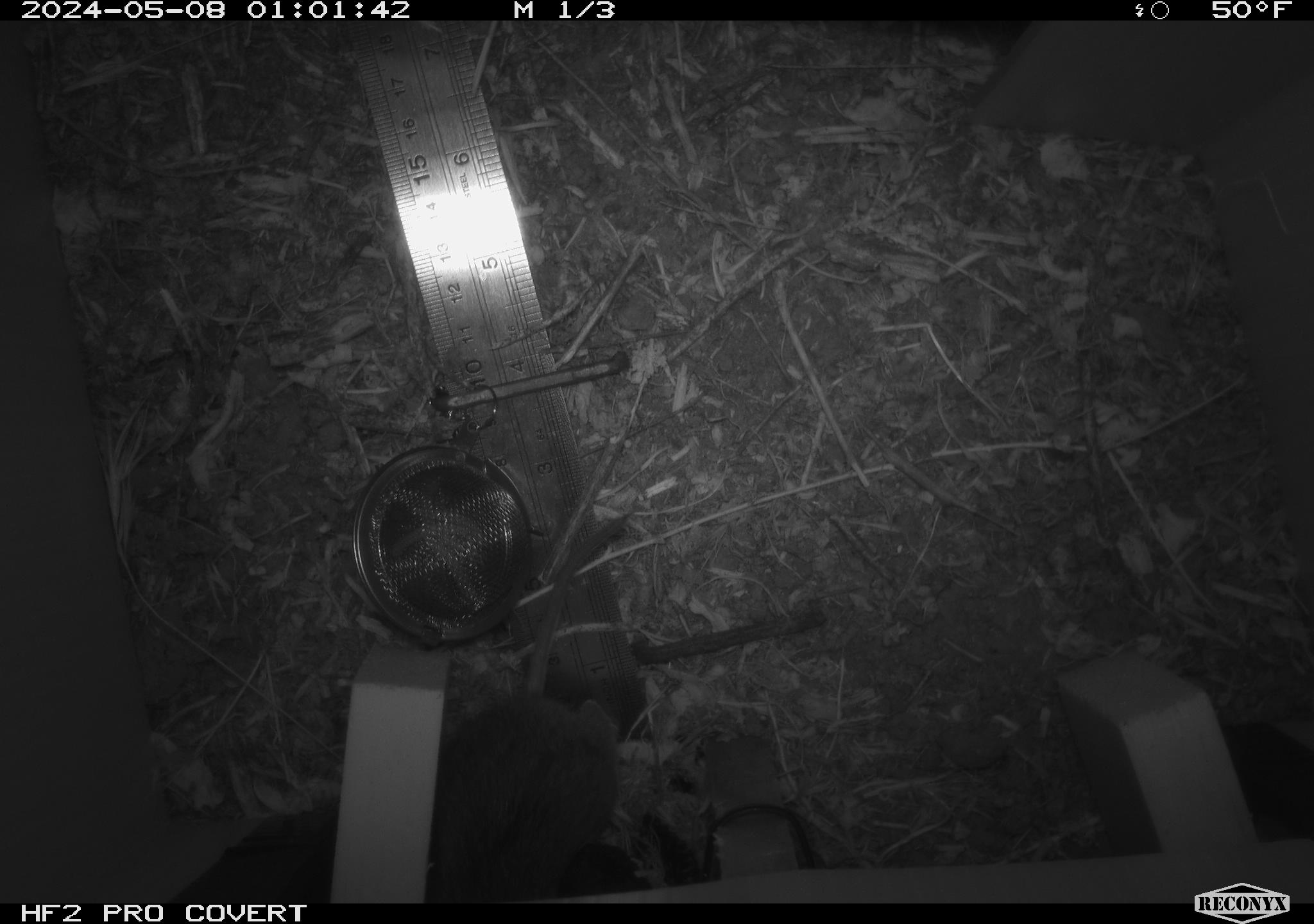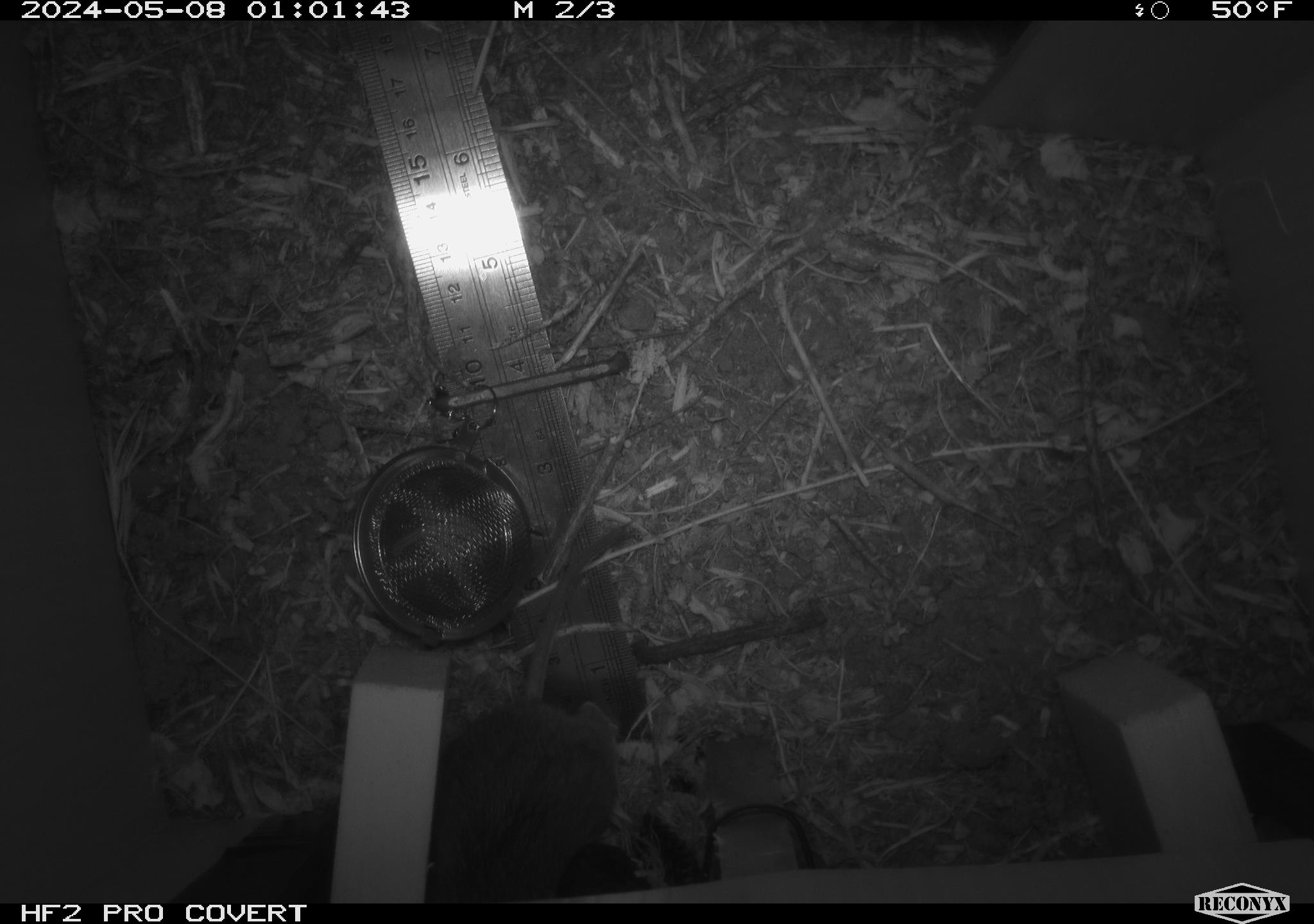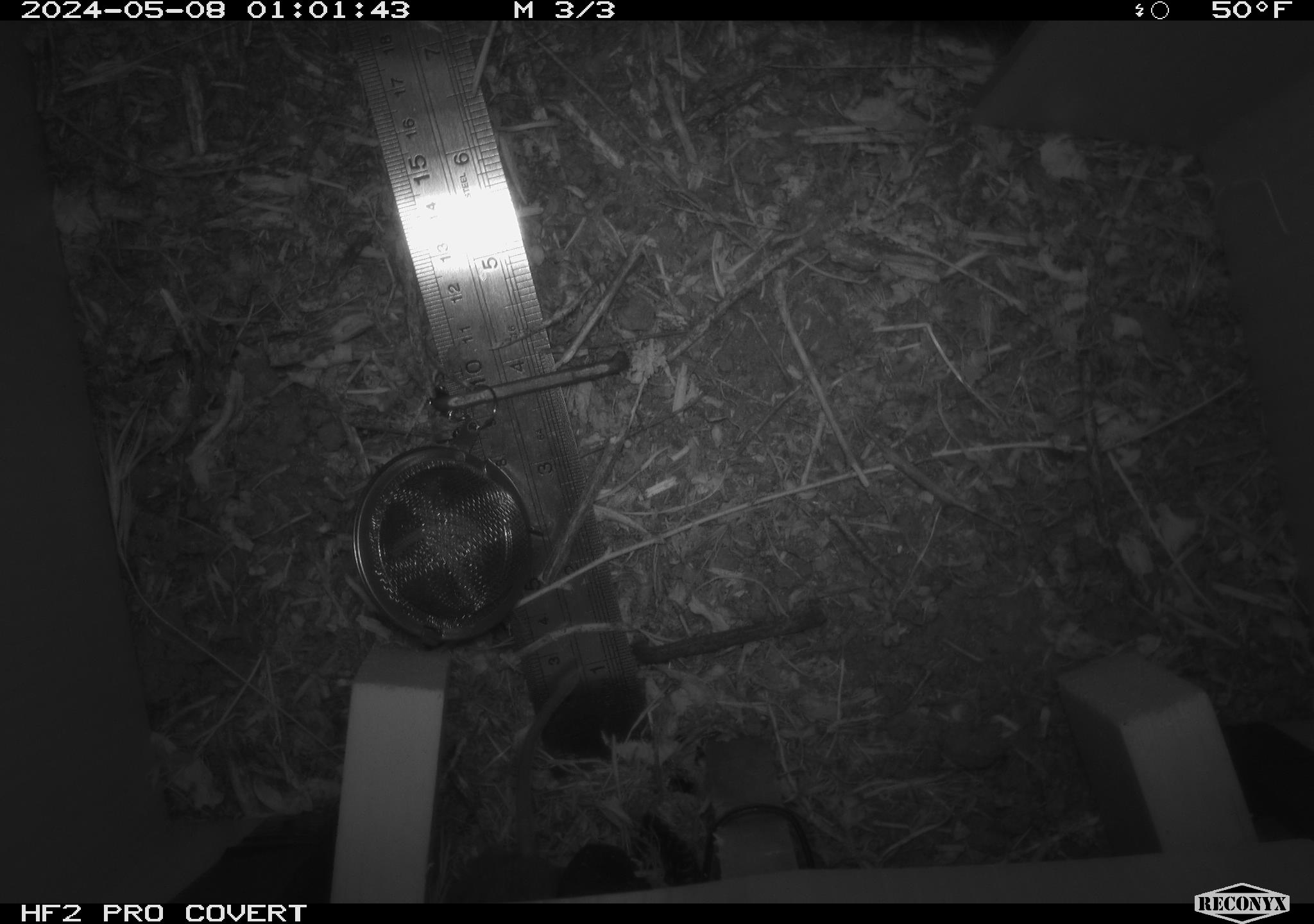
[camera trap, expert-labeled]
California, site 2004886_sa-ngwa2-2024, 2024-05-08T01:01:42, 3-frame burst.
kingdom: Animalia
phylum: Chordata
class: Mammalia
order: Rodentia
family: Cricetidae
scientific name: Arvicolinae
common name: voles, lemmings, and muskrats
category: arvicolinae subfamily